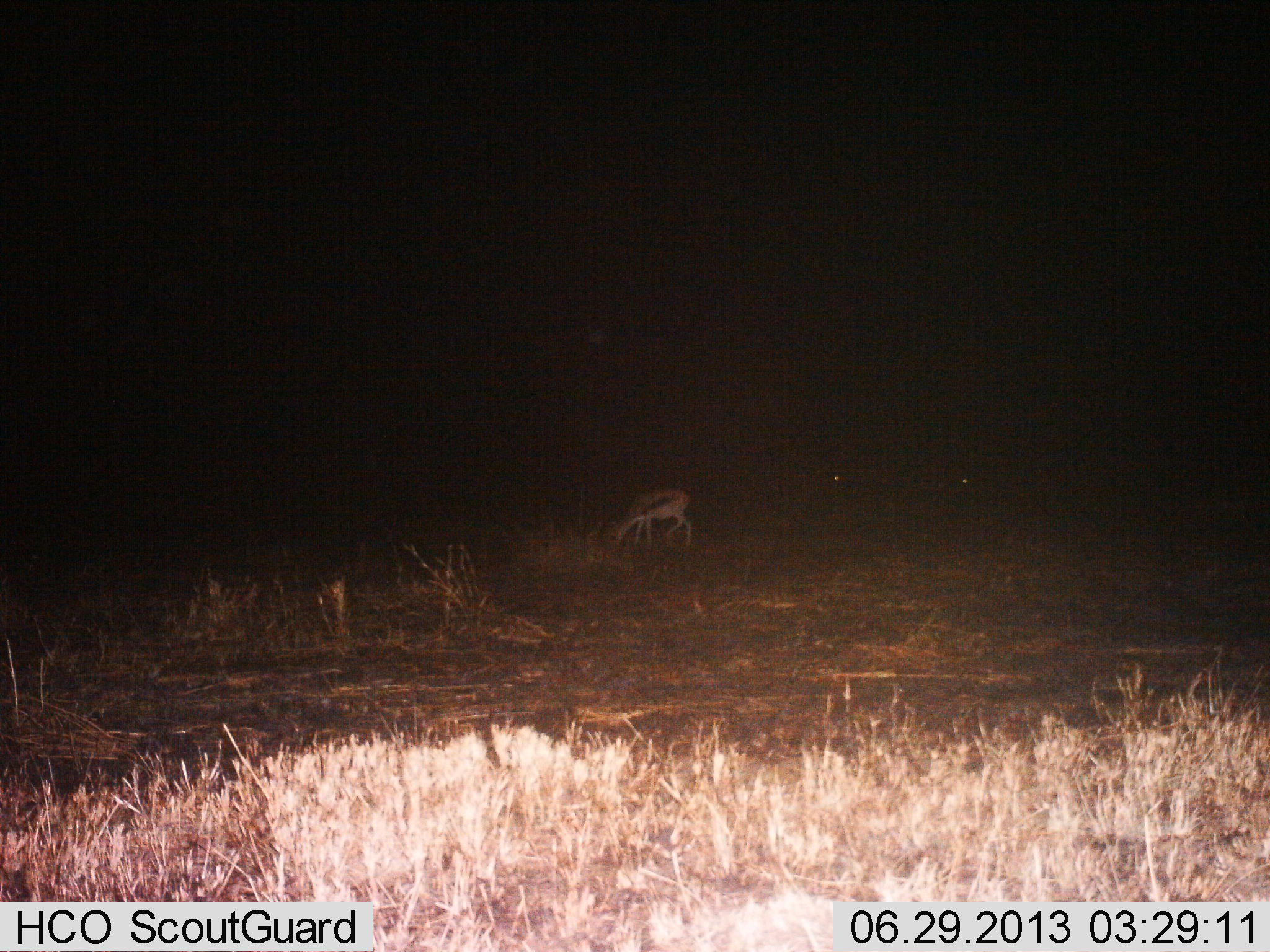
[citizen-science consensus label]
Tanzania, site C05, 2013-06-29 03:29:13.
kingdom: Animalia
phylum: Chordata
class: Mammalia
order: Artiodactyla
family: Bovidae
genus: Eudorcas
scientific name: Eudorcas thomsonii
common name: thomson's gazelle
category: gazellethomsons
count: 1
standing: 19%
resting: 0%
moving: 7%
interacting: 0%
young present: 0%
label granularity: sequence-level